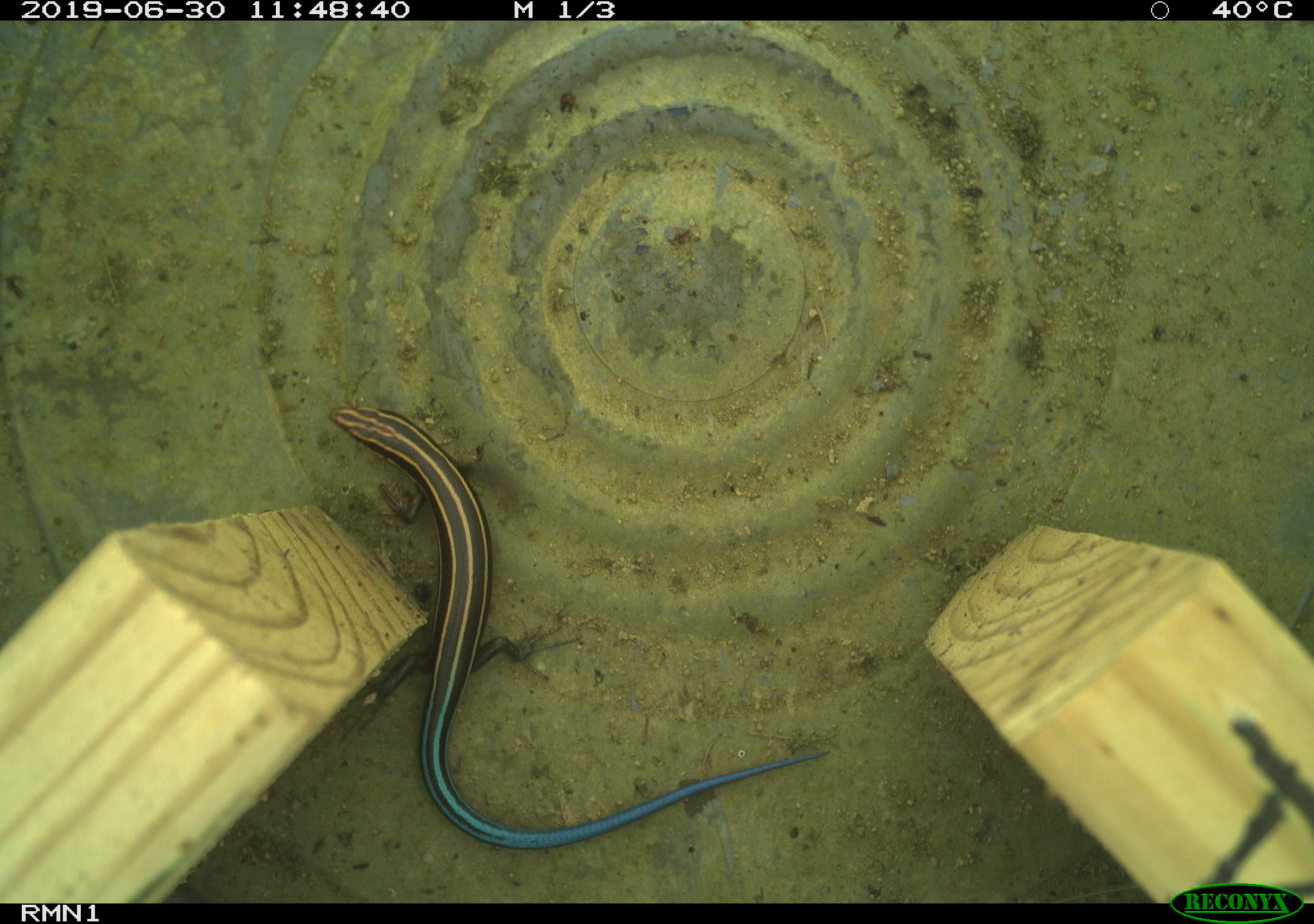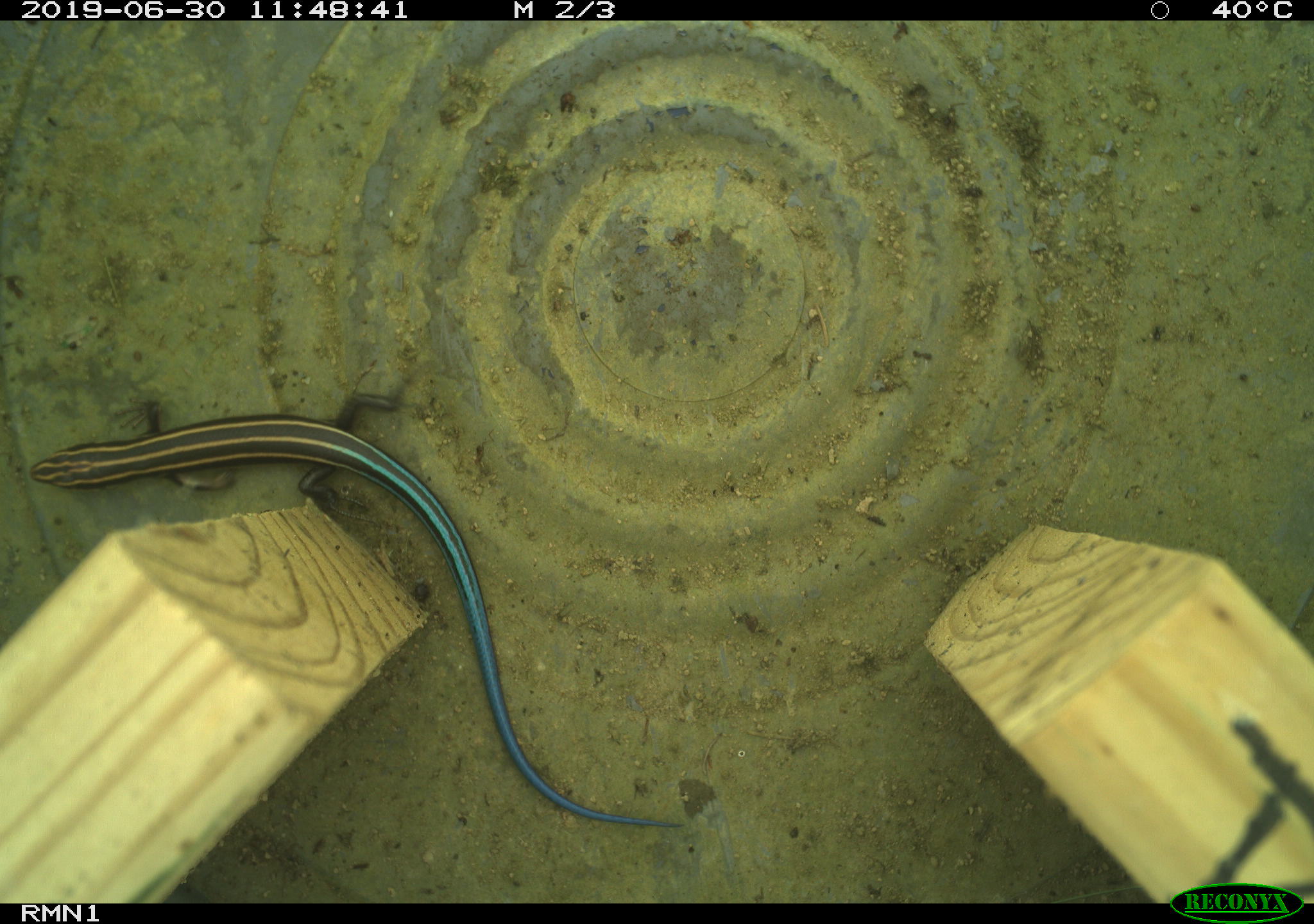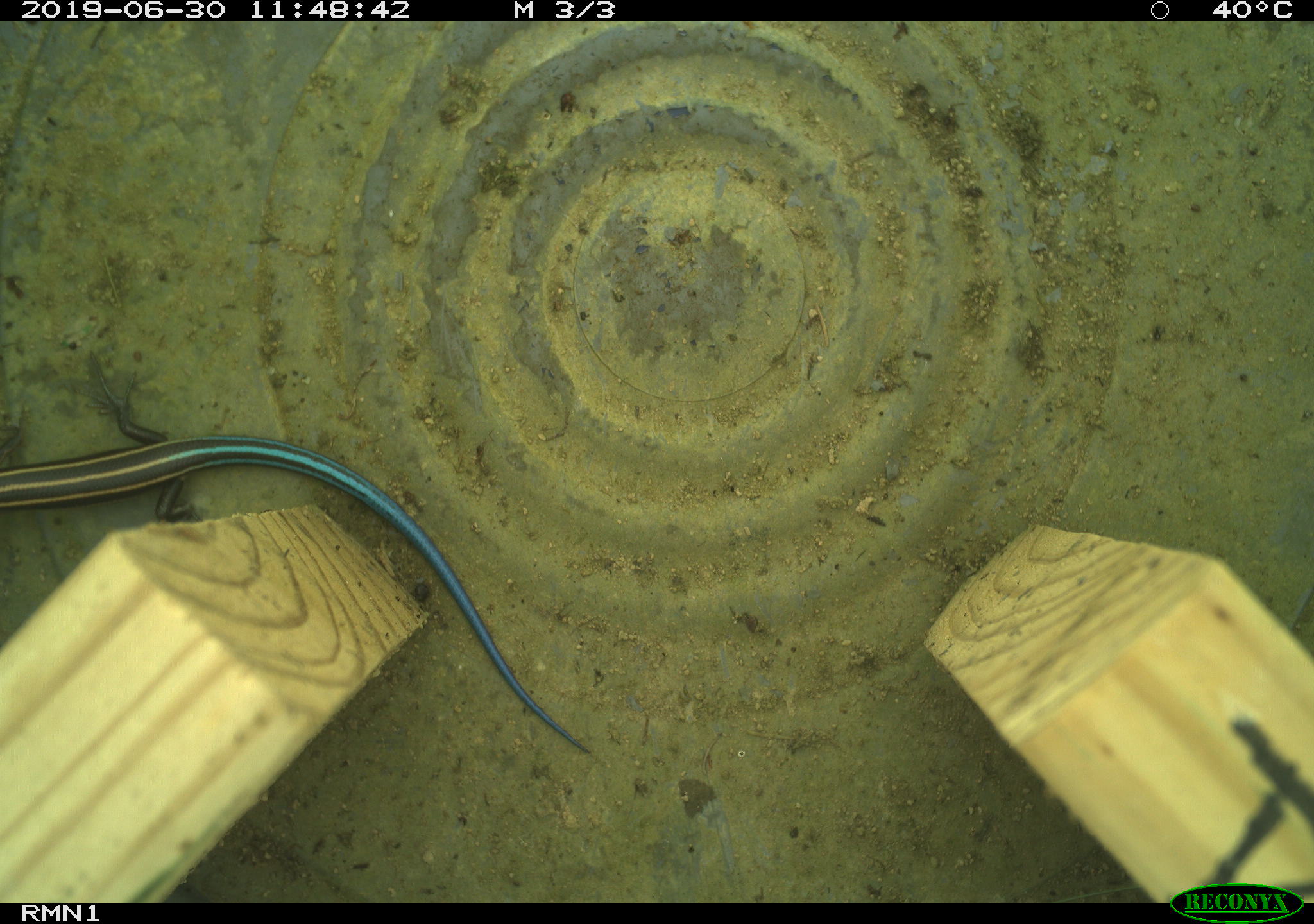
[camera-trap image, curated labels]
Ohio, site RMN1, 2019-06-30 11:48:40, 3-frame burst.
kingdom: Animalia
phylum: Chordata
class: Reptilia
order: Squamata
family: Scincidae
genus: Plestiodon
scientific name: Plestiodon fasciatus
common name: common five-lined skink